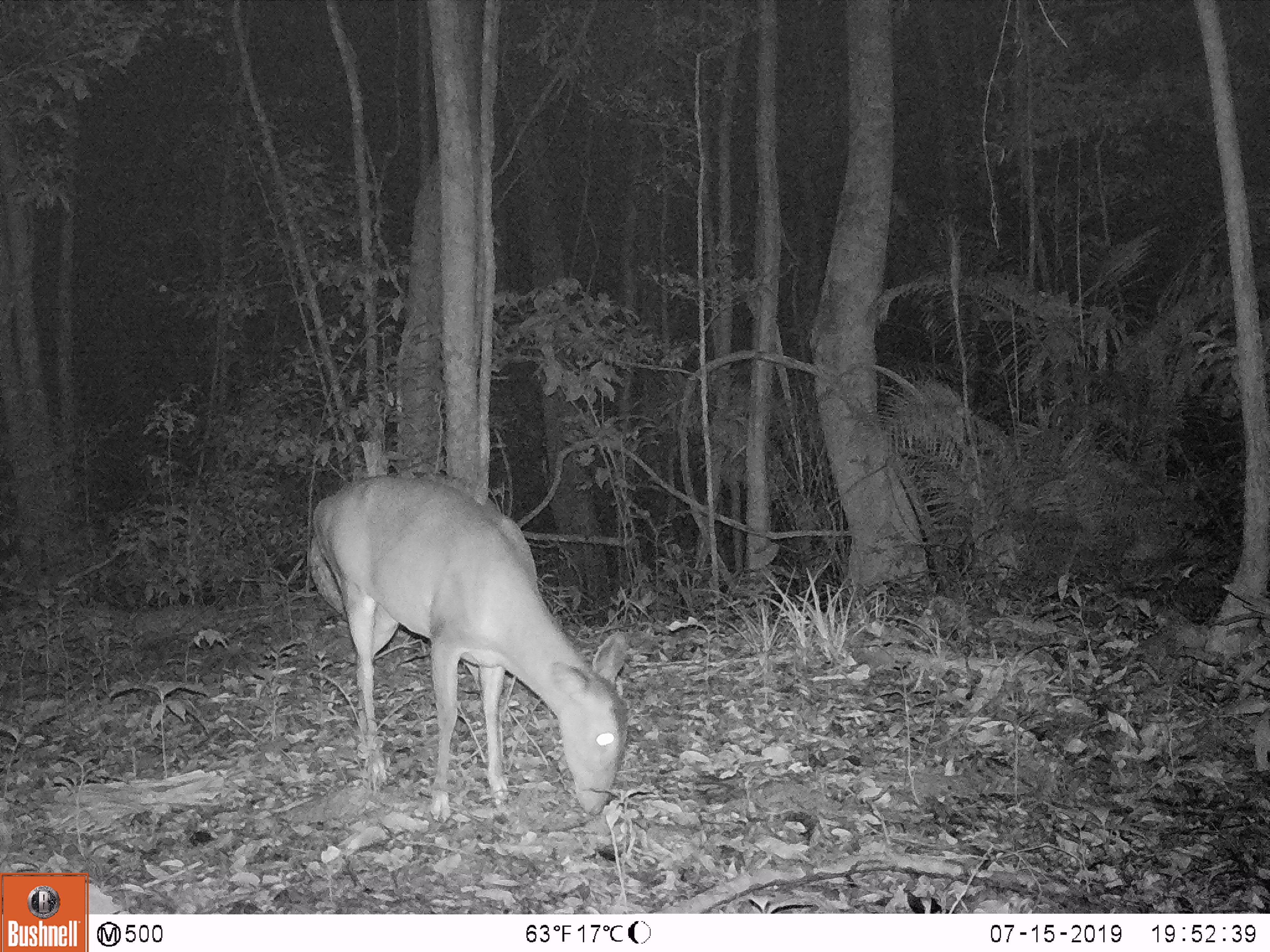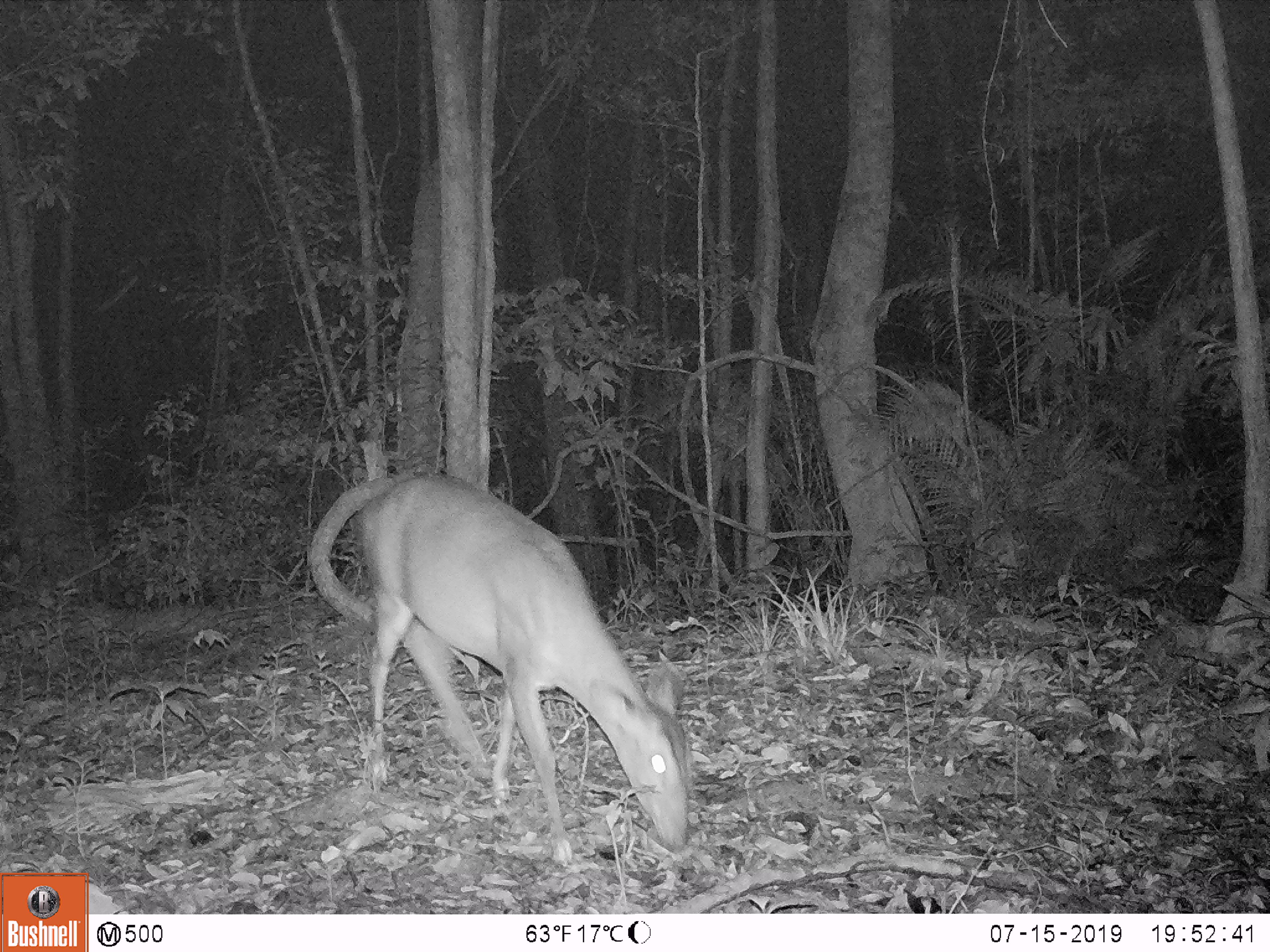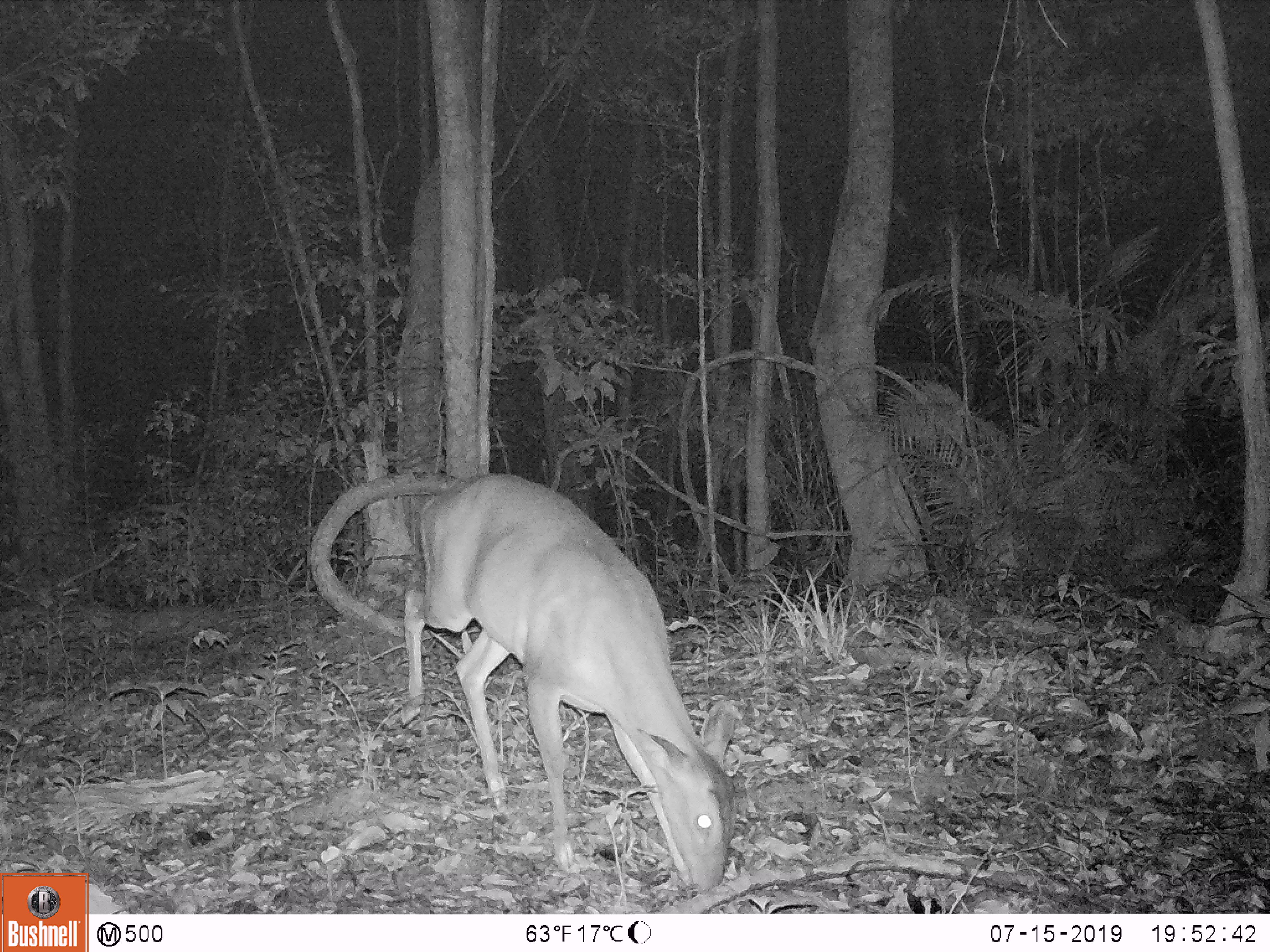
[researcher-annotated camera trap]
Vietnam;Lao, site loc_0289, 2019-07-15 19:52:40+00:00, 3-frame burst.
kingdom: Animalia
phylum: Chordata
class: Mammalia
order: Artiodactyla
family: Cervidae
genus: Muntiacus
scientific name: Muntiacus vuquangensis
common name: large-antlered muntjac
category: large antlered muntjac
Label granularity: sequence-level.